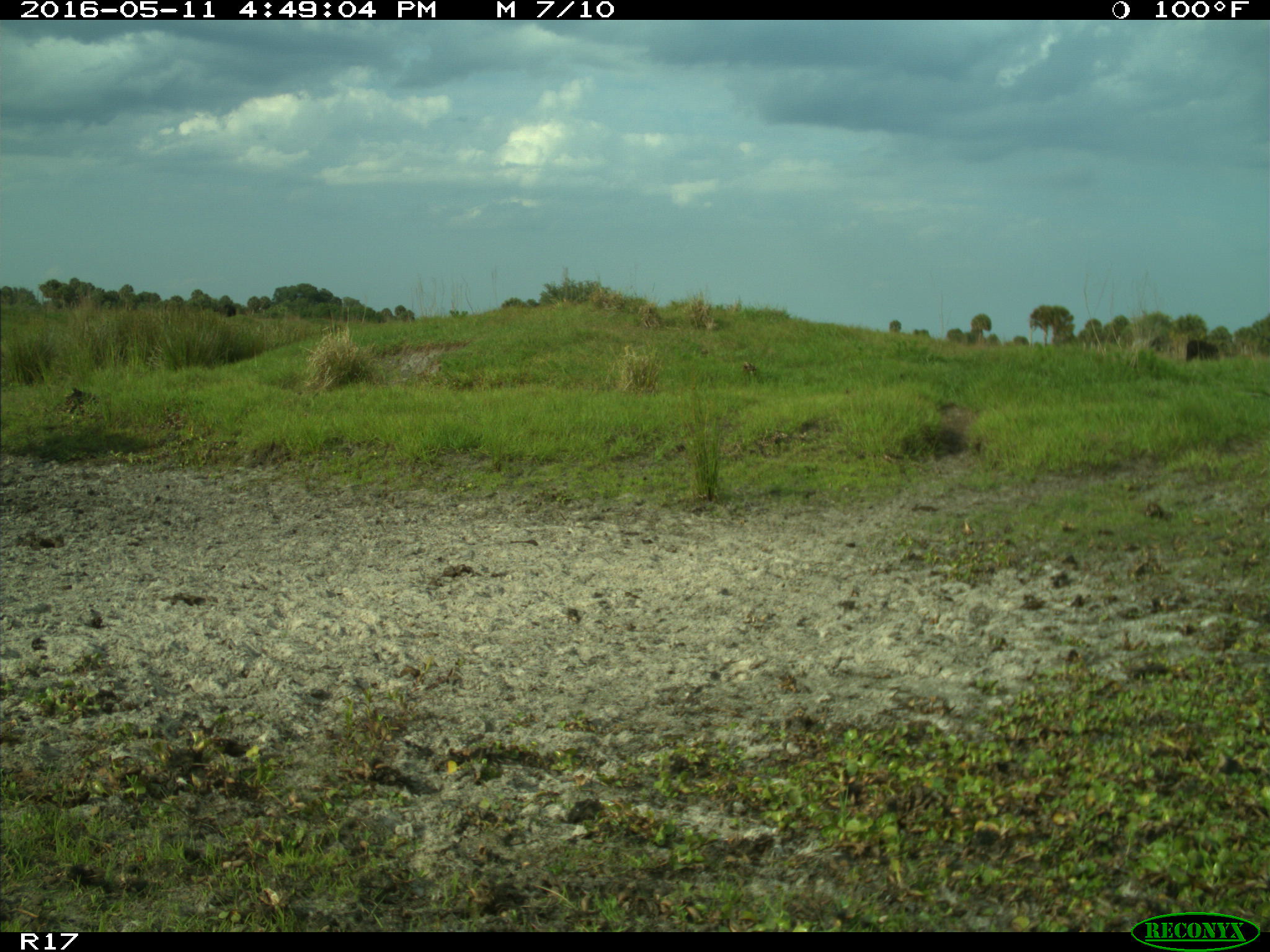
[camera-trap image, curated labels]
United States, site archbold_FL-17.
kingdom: Animalia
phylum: Chordata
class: Mammalia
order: Artiodactyla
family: Bovidae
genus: Bos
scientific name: Bos taurus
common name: domestic cow